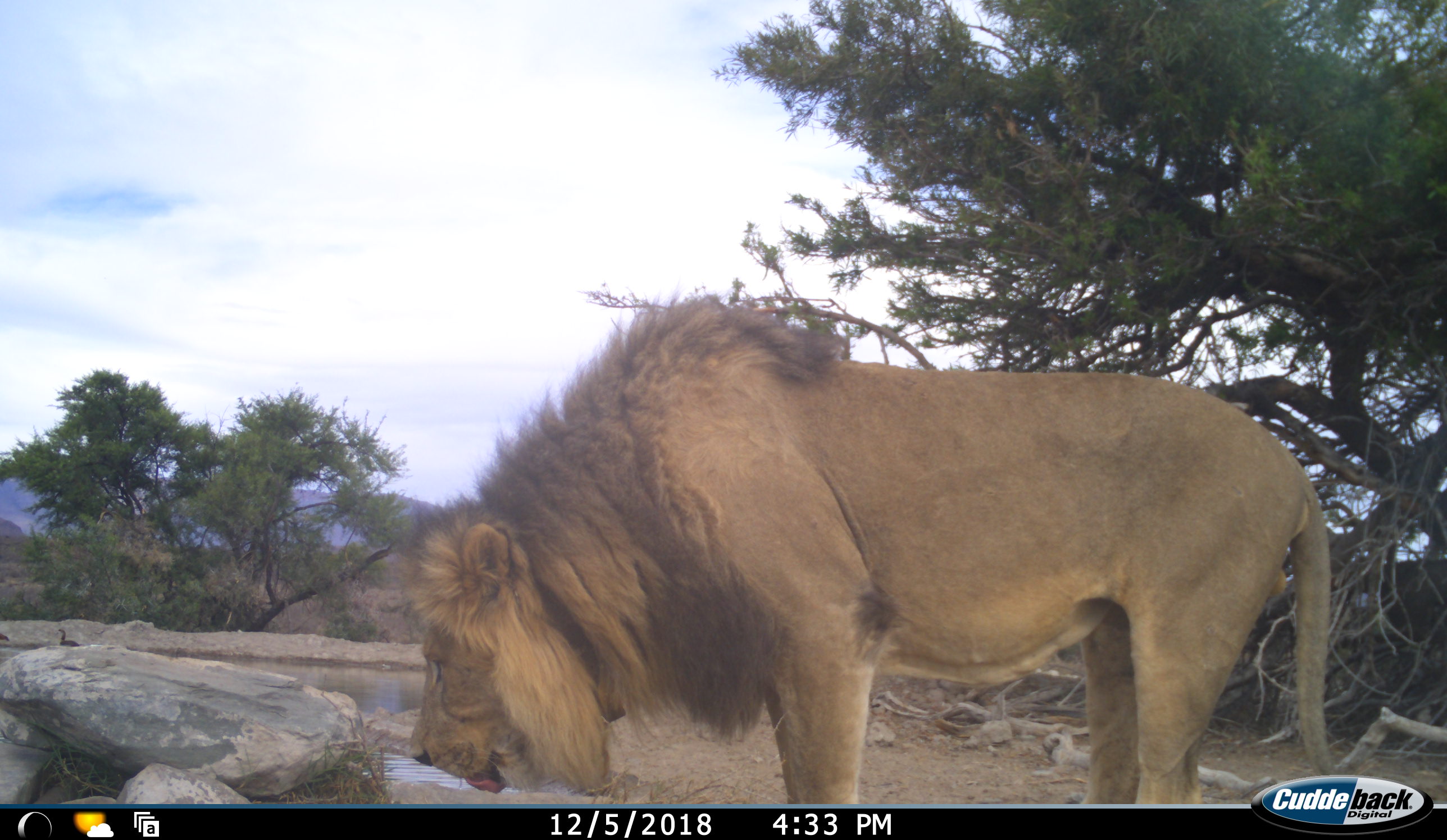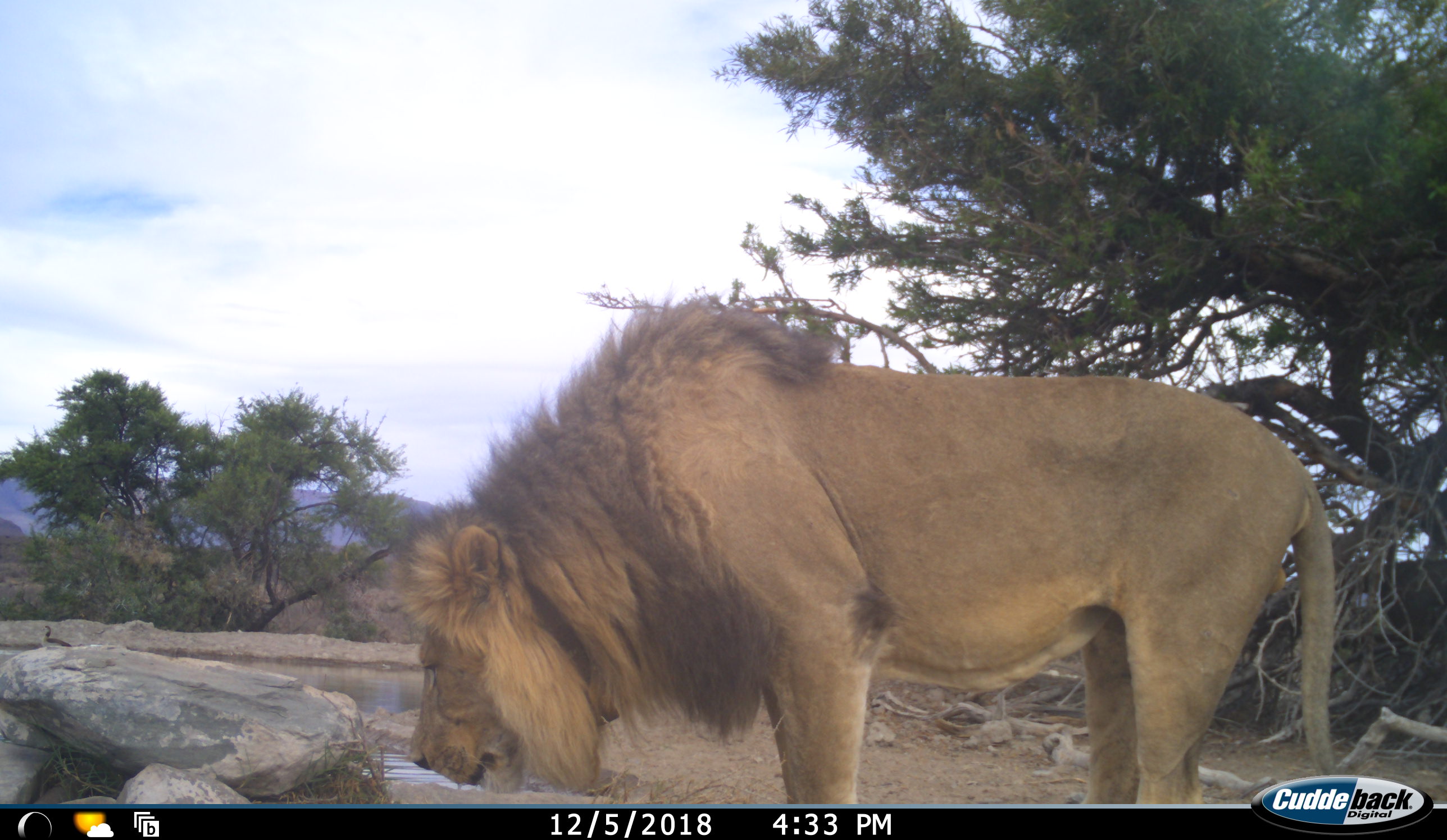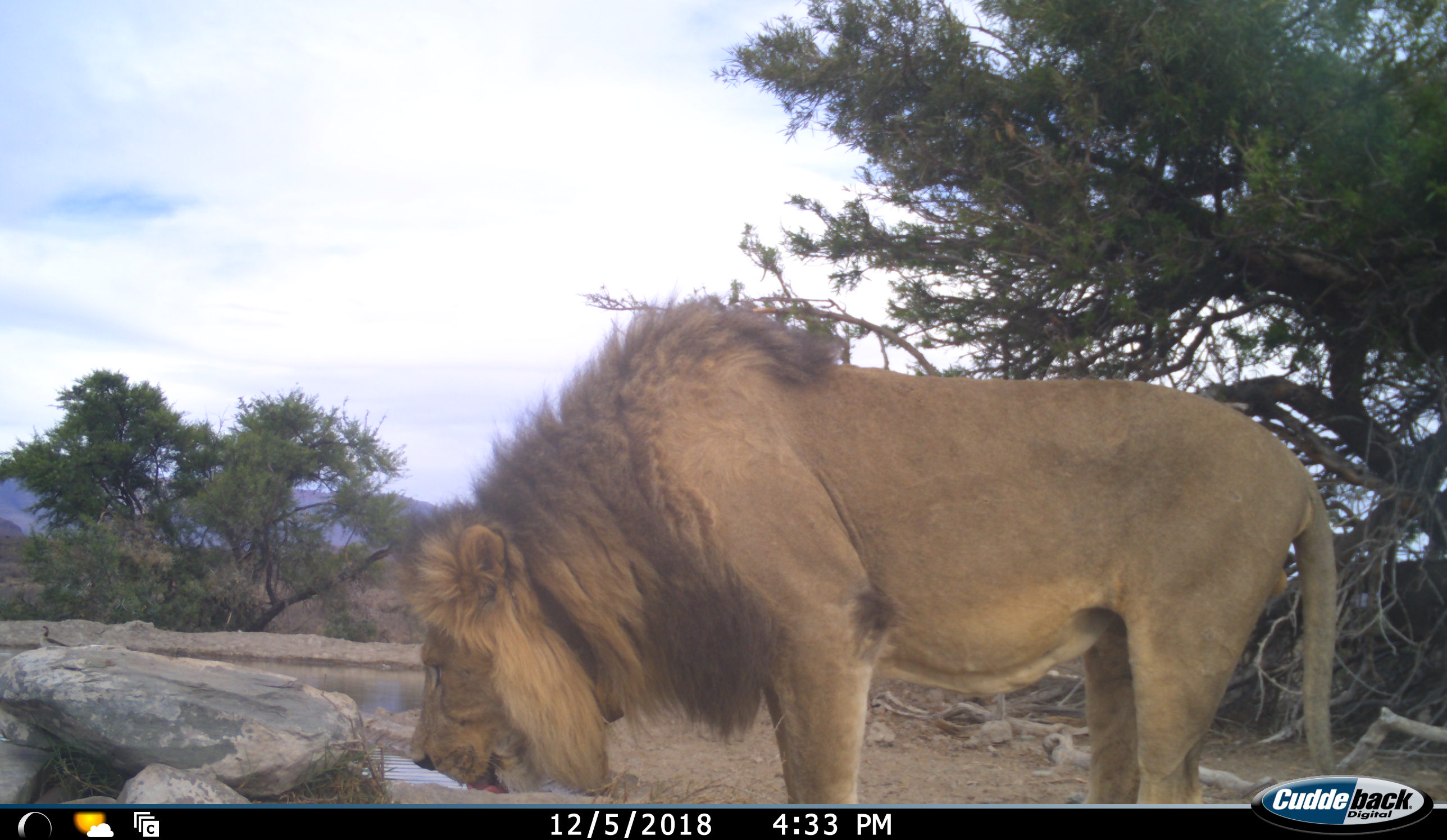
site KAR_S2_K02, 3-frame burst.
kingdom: Animalia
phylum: Chordata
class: Mammalia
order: Carnivora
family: Felidae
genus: Panthera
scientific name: Panthera leo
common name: lion male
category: lionmale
Lionmale (lion male) (Panthera leo), count 1. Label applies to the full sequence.